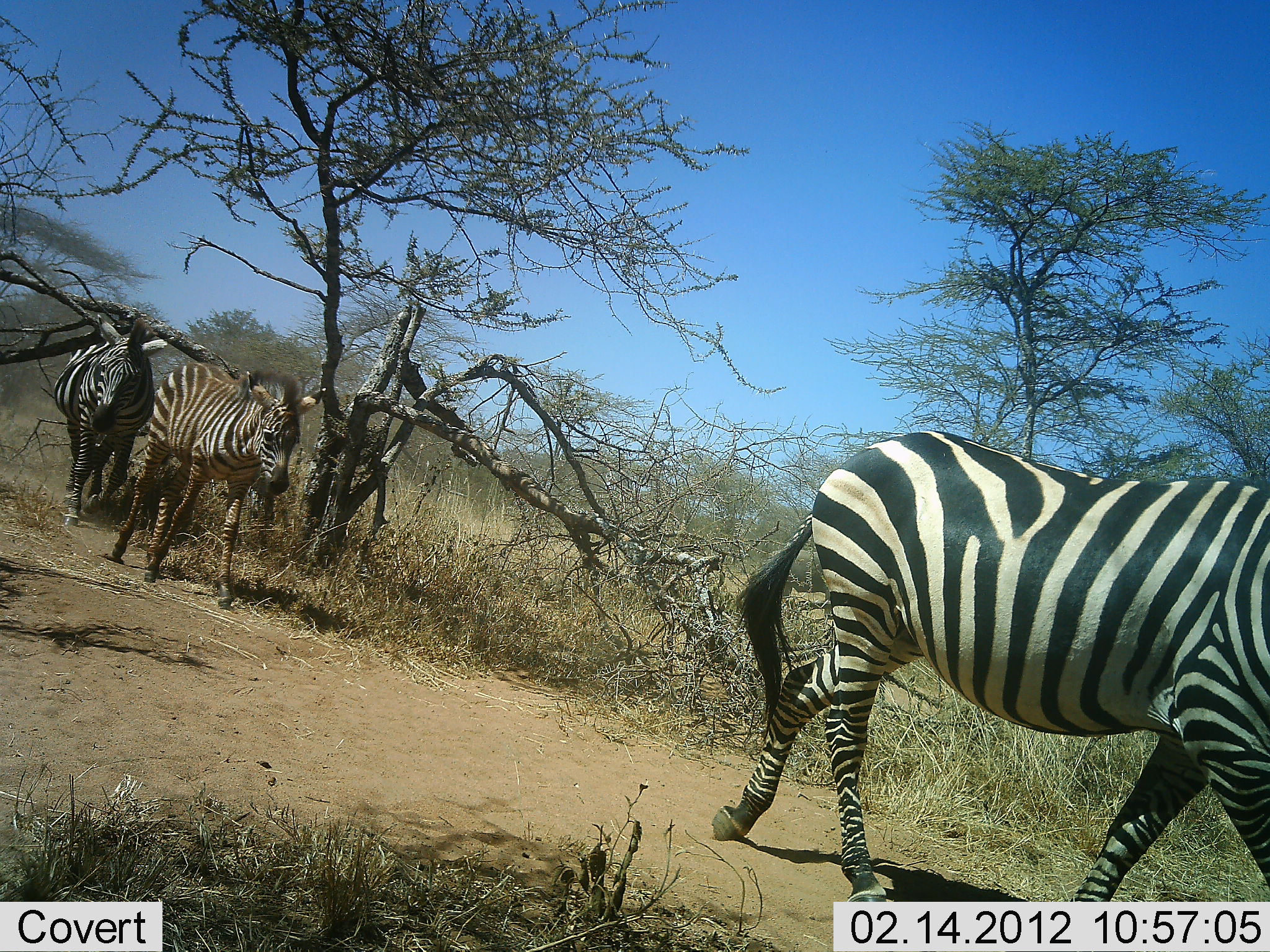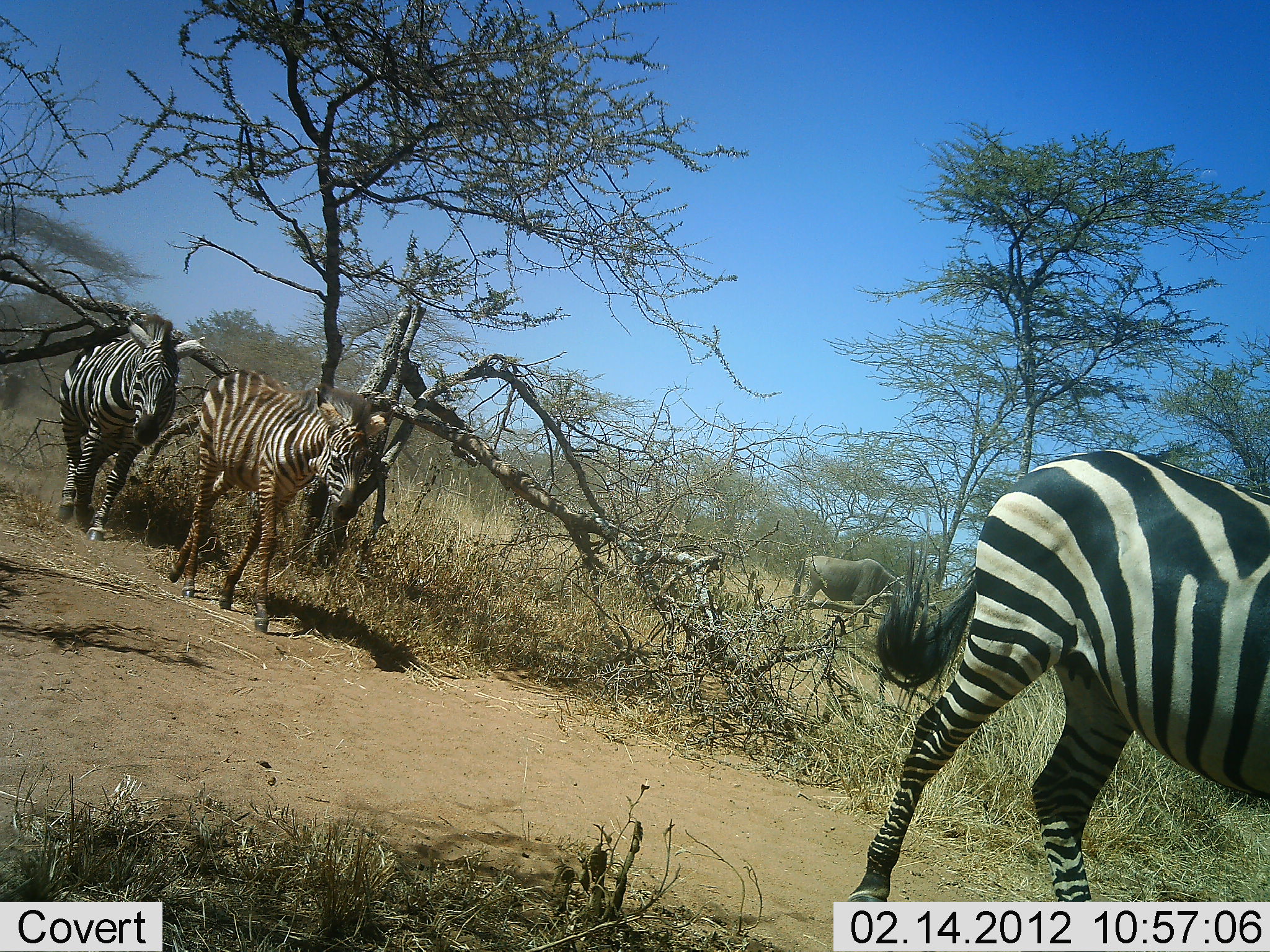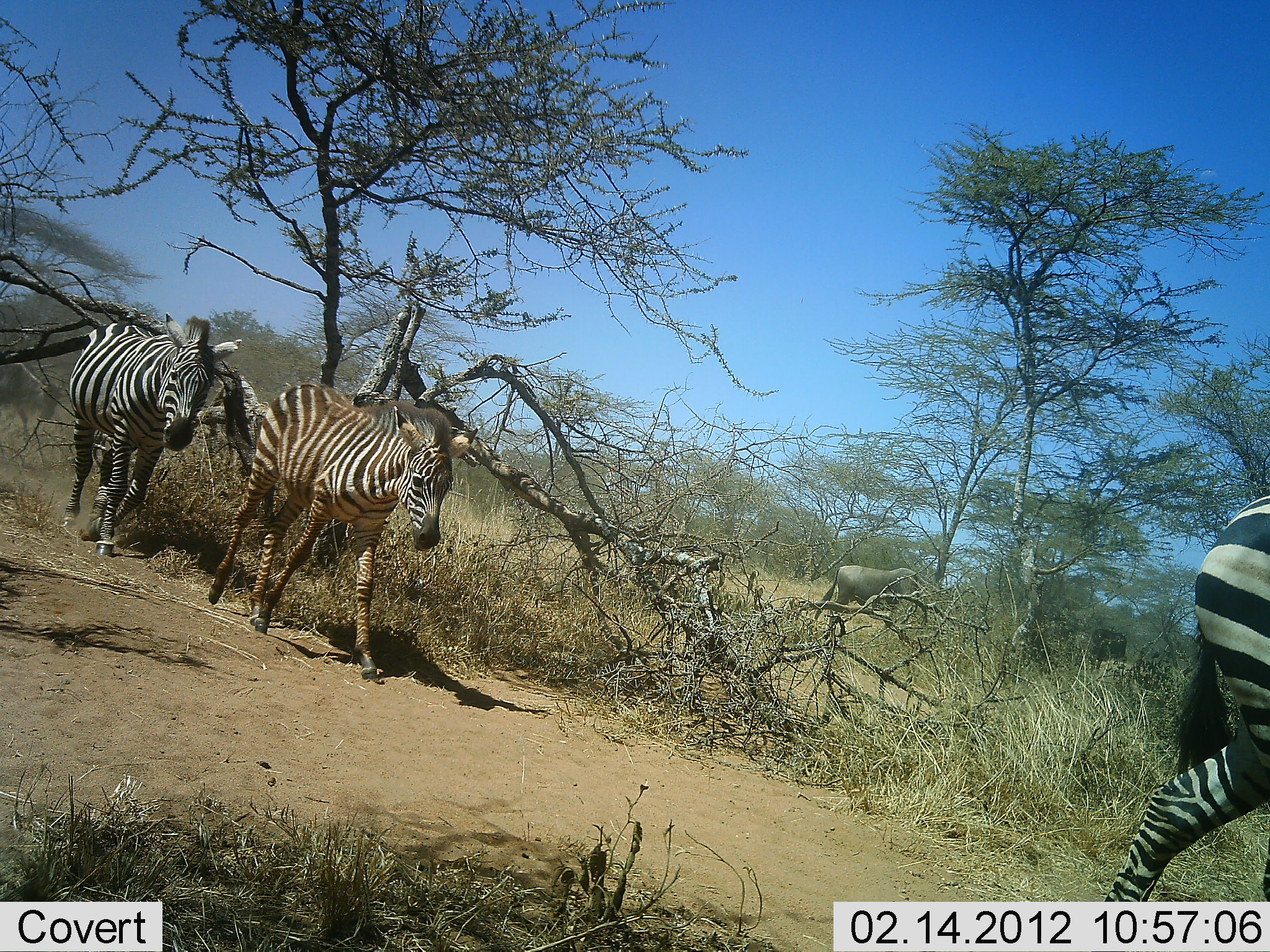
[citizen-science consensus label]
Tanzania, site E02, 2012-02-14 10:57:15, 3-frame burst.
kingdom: Animalia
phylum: Chordata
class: Mammalia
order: Artiodactyla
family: Bovidae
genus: Connochaetes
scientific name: Connochaetes taurinus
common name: blue wildebeest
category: wildebeest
Wildebeest (blue wildebeest) (Connochaetes taurinus), count 1. Behavior (volunteer vote fractions): standing 47%, resting 0%, moving 41%, interacting 0%. Young present (vote fraction): 0%. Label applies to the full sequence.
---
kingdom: Animalia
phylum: Chordata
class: Mammalia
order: Perissodactyla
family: Equidae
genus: Equus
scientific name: Equus quagga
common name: plains zebra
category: zebra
Zebra (plains zebra) (Equus quagga), count 3. Behavior (volunteer vote fractions): standing 3%, resting 0%, moving 100%, interacting 0%. Young present (vote fraction): 36%. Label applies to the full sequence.